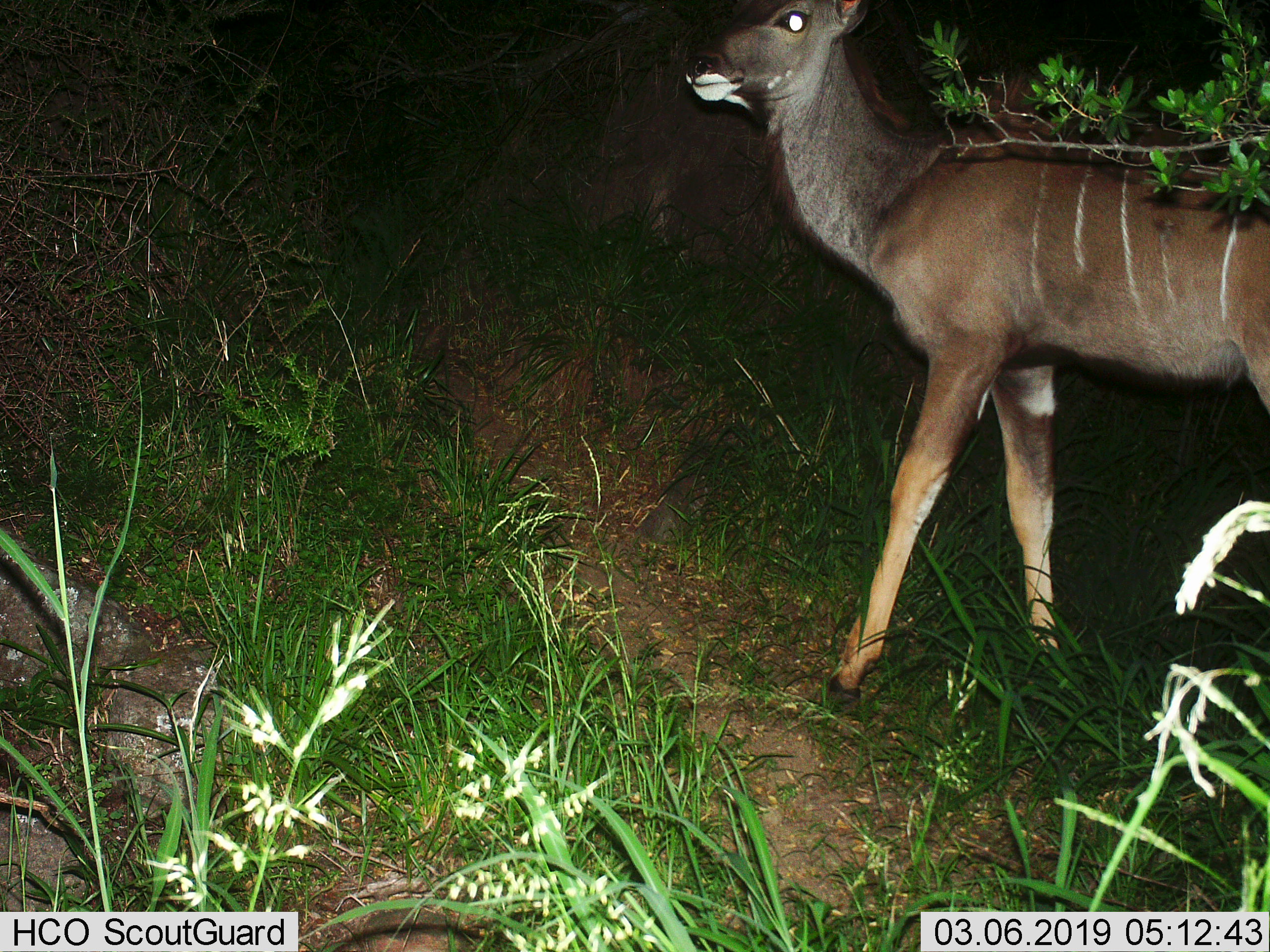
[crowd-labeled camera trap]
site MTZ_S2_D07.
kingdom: Animalia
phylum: Chordata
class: Mammalia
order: Artiodactyla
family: Bovidae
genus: Tragelaphus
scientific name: Tragelaphus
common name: kudu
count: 1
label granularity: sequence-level